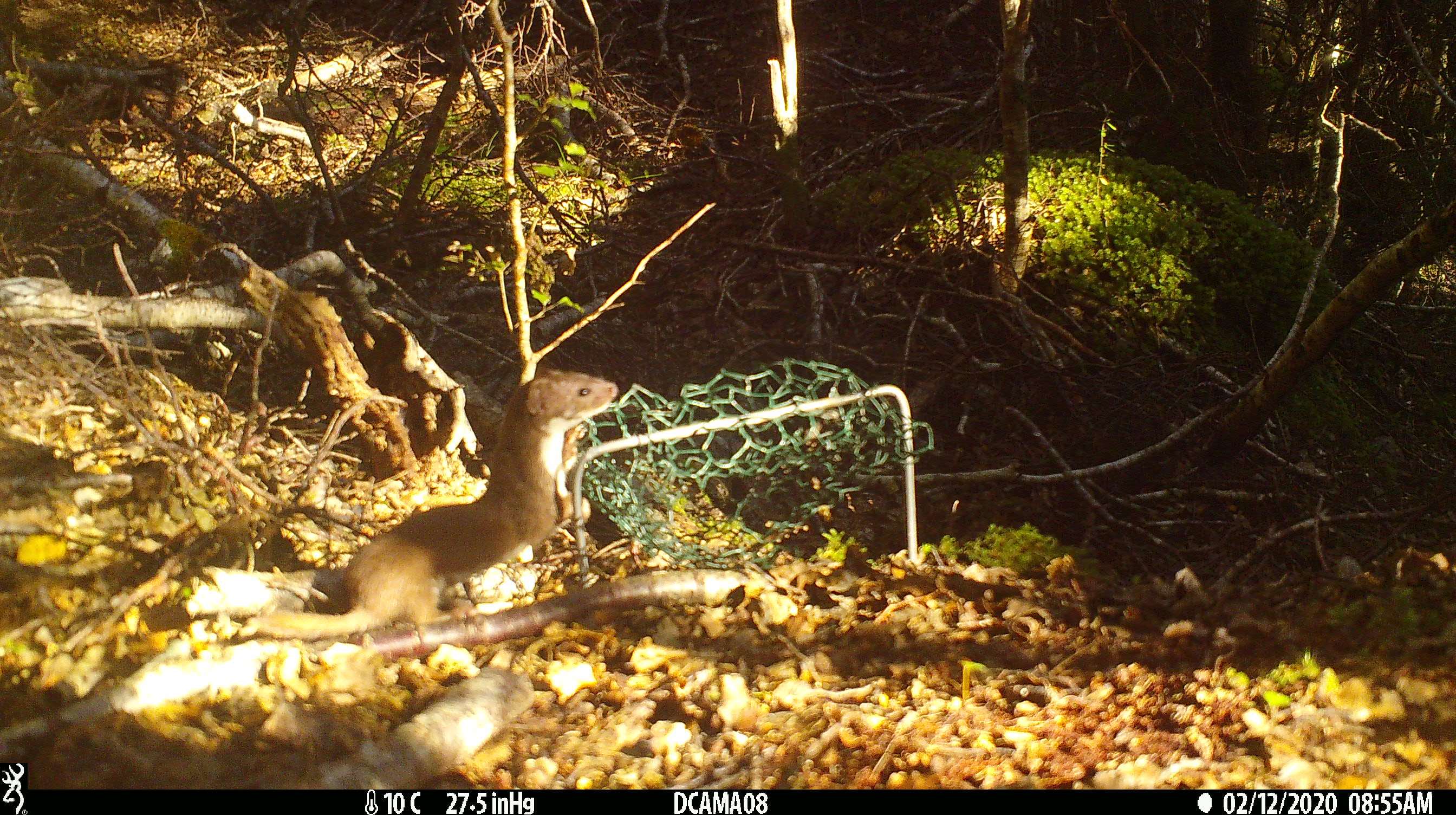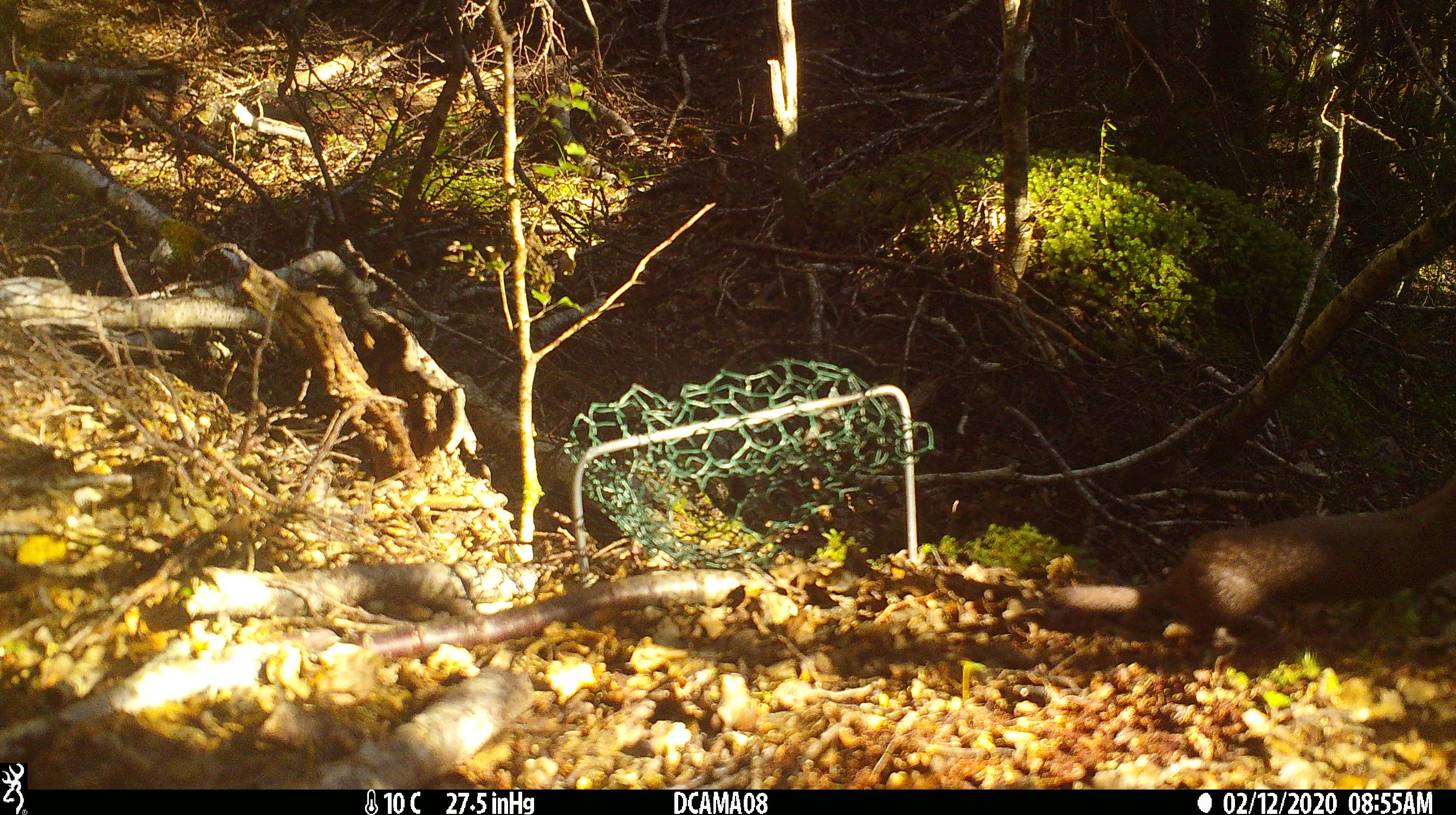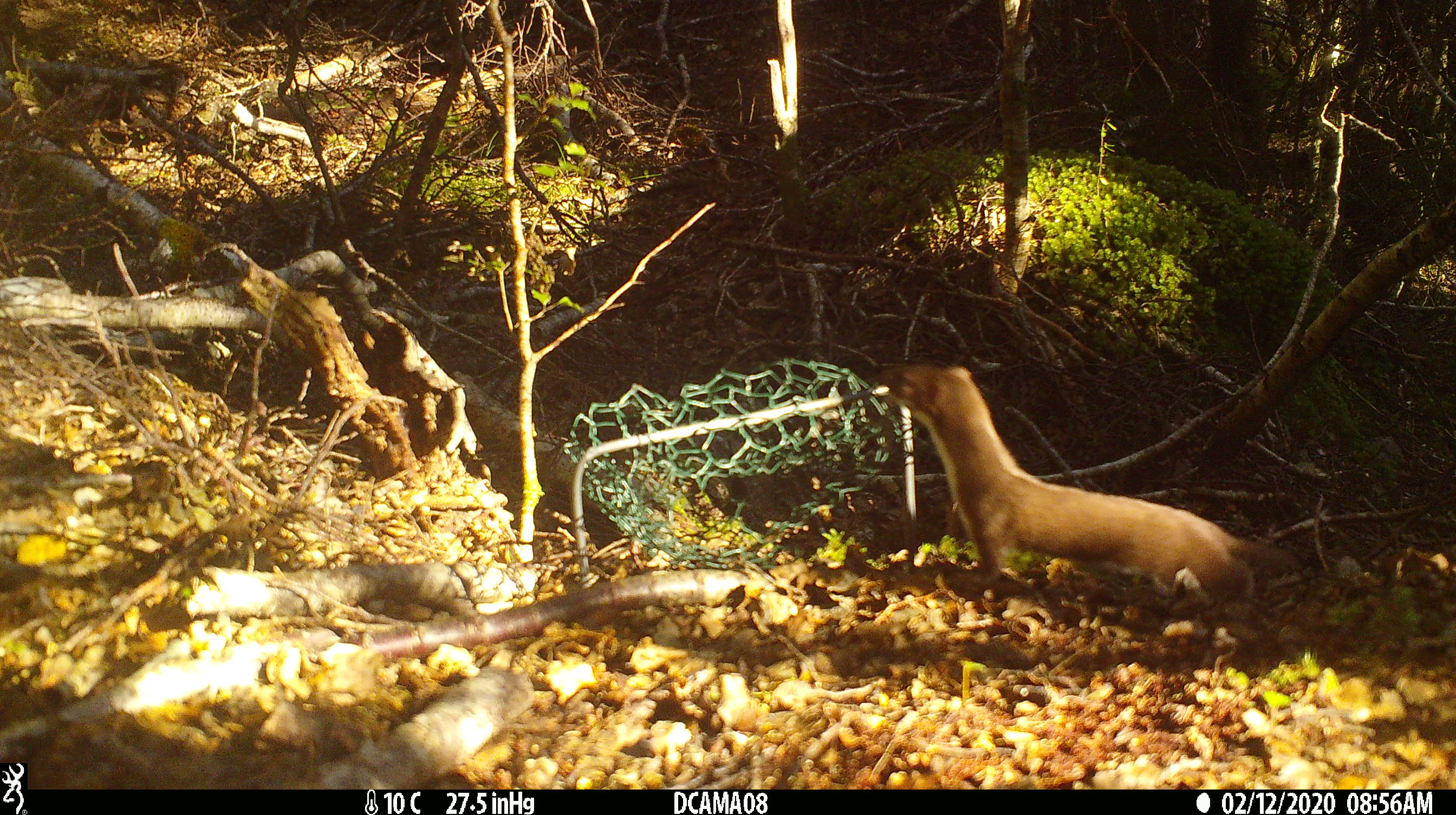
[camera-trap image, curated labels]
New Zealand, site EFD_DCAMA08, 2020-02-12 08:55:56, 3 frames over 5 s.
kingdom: Animalia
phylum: Chordata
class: Mammalia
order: Carnivora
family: Mustelidae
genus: Mustela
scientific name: Mustela nivalis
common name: least weasel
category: weasel